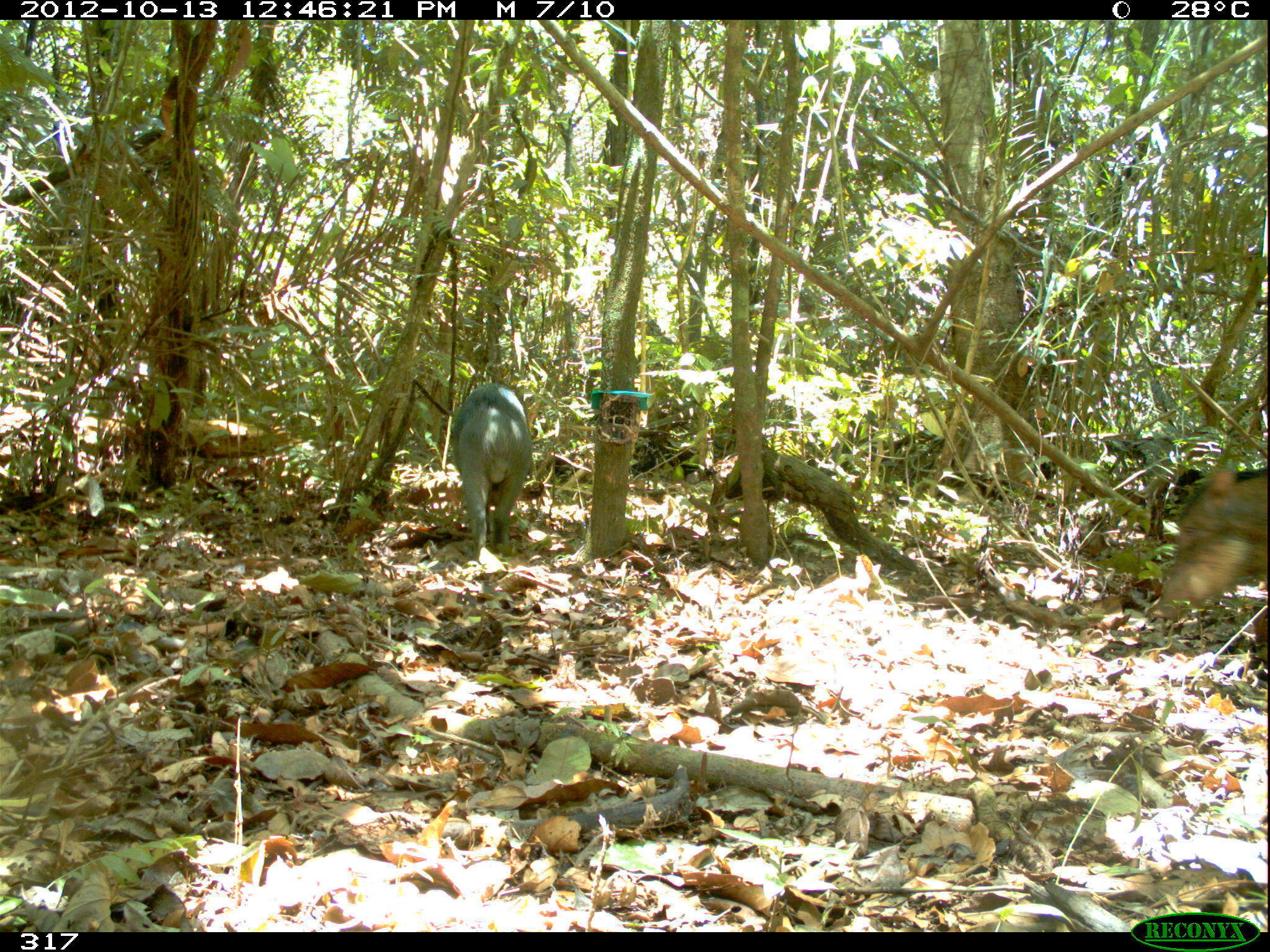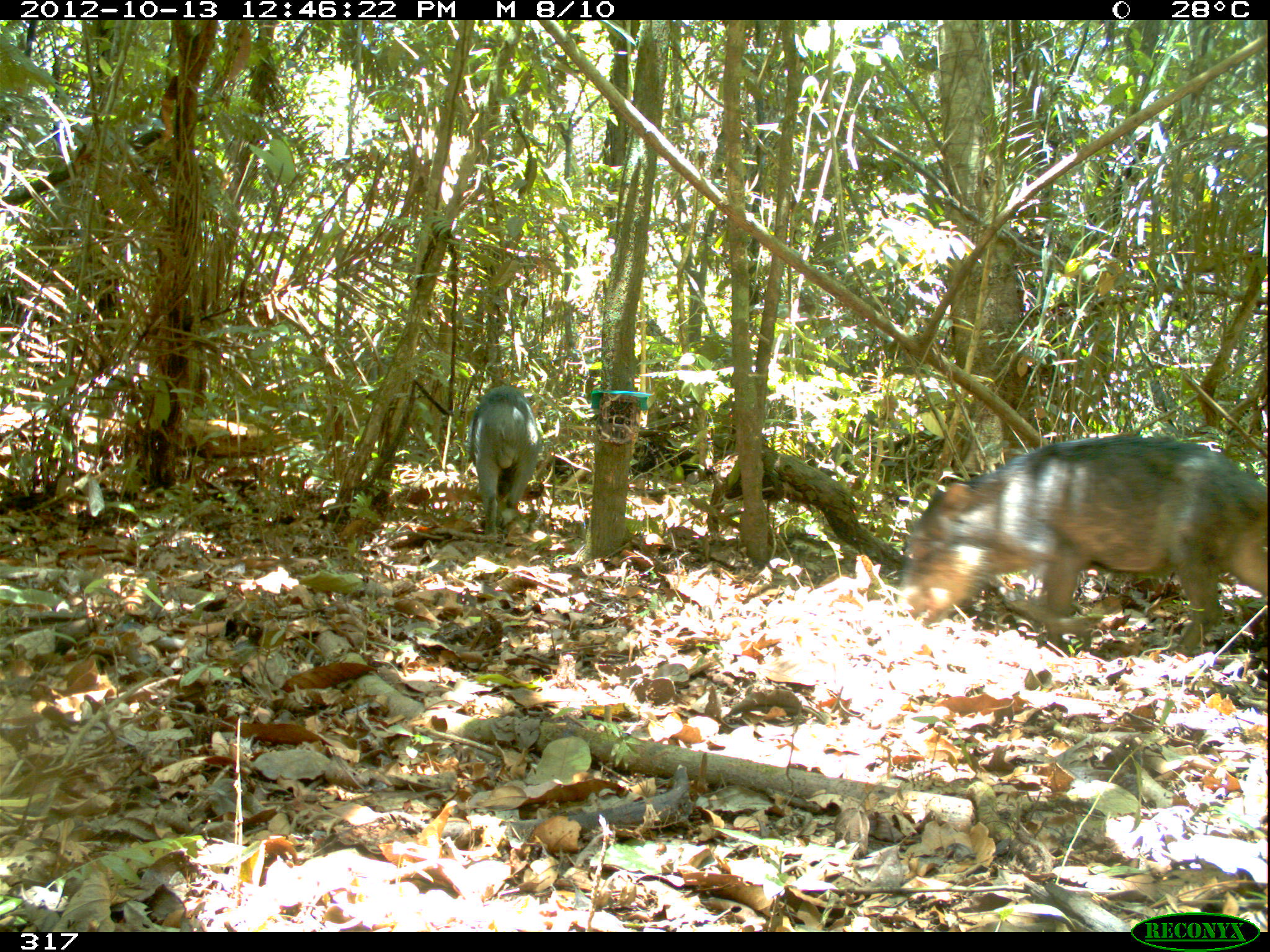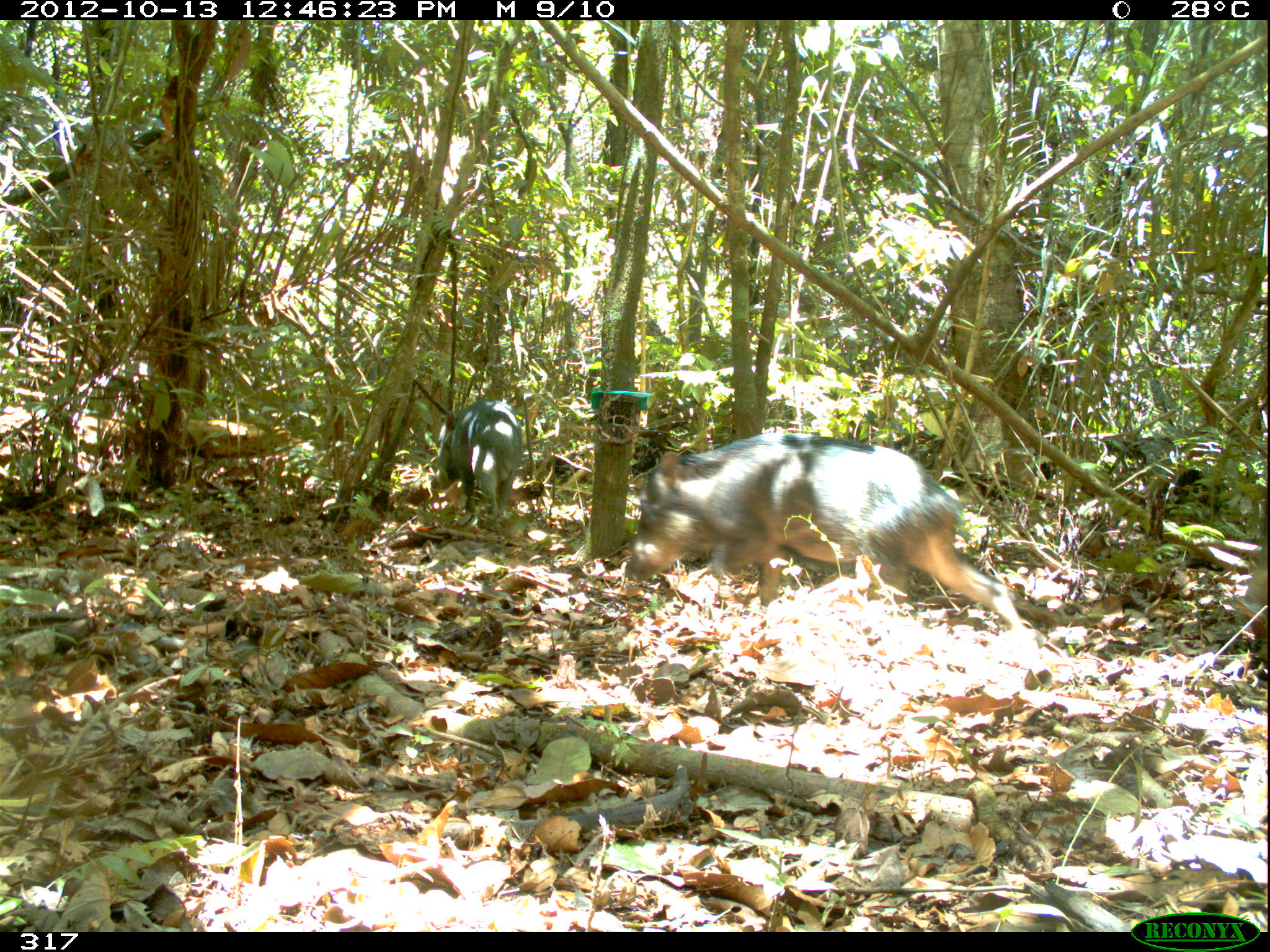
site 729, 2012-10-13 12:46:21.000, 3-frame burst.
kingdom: Animalia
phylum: Chordata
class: Mammalia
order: Artiodactyla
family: Tayassuidae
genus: Tayassu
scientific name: Tayassu pecari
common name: white-lipped peccary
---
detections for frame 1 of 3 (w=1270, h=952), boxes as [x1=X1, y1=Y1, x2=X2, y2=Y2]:
tayassu pecari: [x1=1150, y1=464, x2=1267, y2=647]; [x1=449, y1=381, x2=531, y2=561]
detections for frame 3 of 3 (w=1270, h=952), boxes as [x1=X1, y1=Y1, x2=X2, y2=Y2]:
tayassu pecari: [x1=623, y1=432, x2=1026, y2=630]; [x1=430, y1=398, x2=522, y2=532]